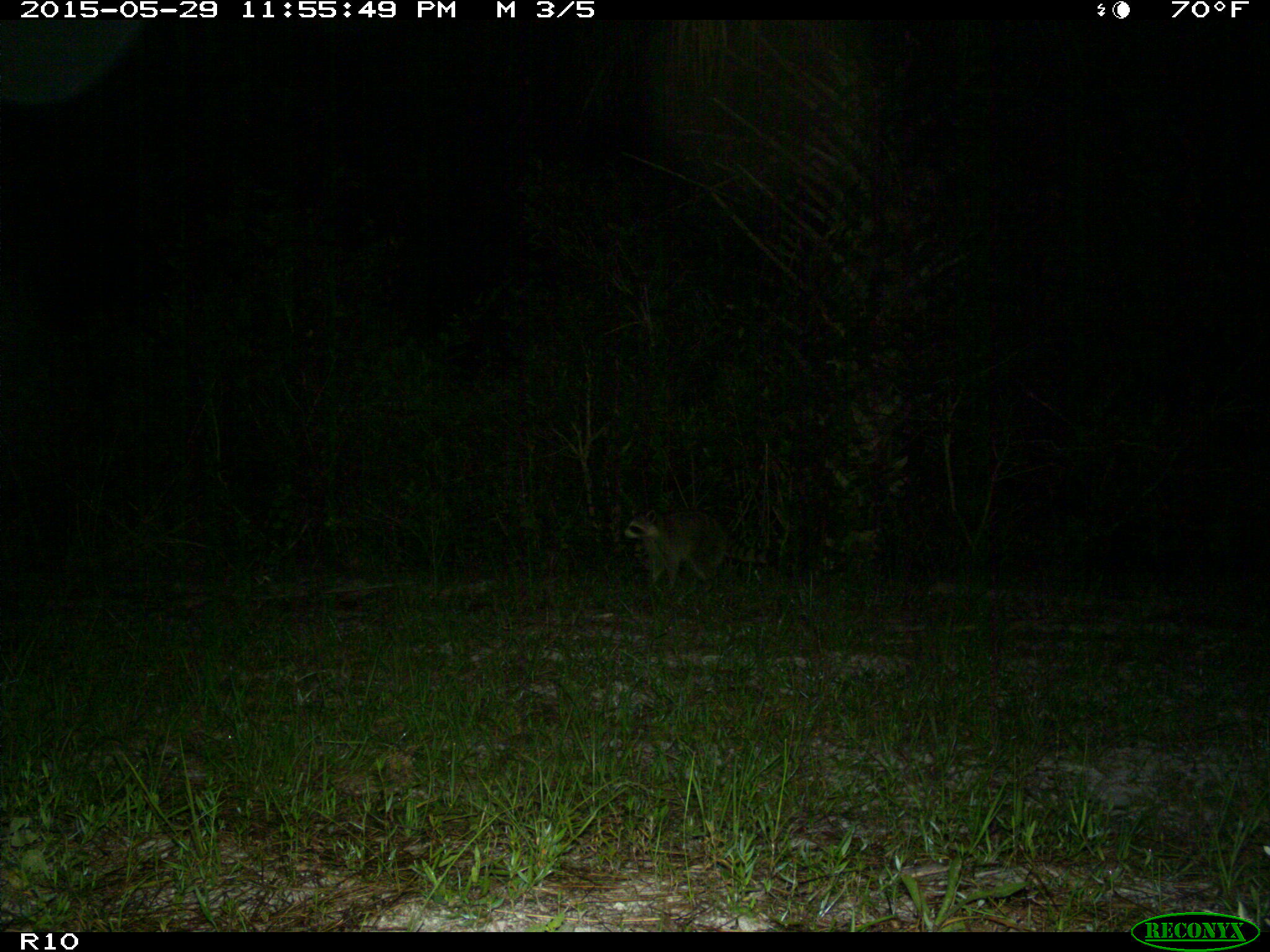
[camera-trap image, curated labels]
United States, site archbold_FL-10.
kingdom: Animalia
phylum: Chordata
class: Mammalia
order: Carnivora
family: Procyonidae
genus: Procyon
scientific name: Procyon lotor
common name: common raccoon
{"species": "Procyon lotor (common raccoon)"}